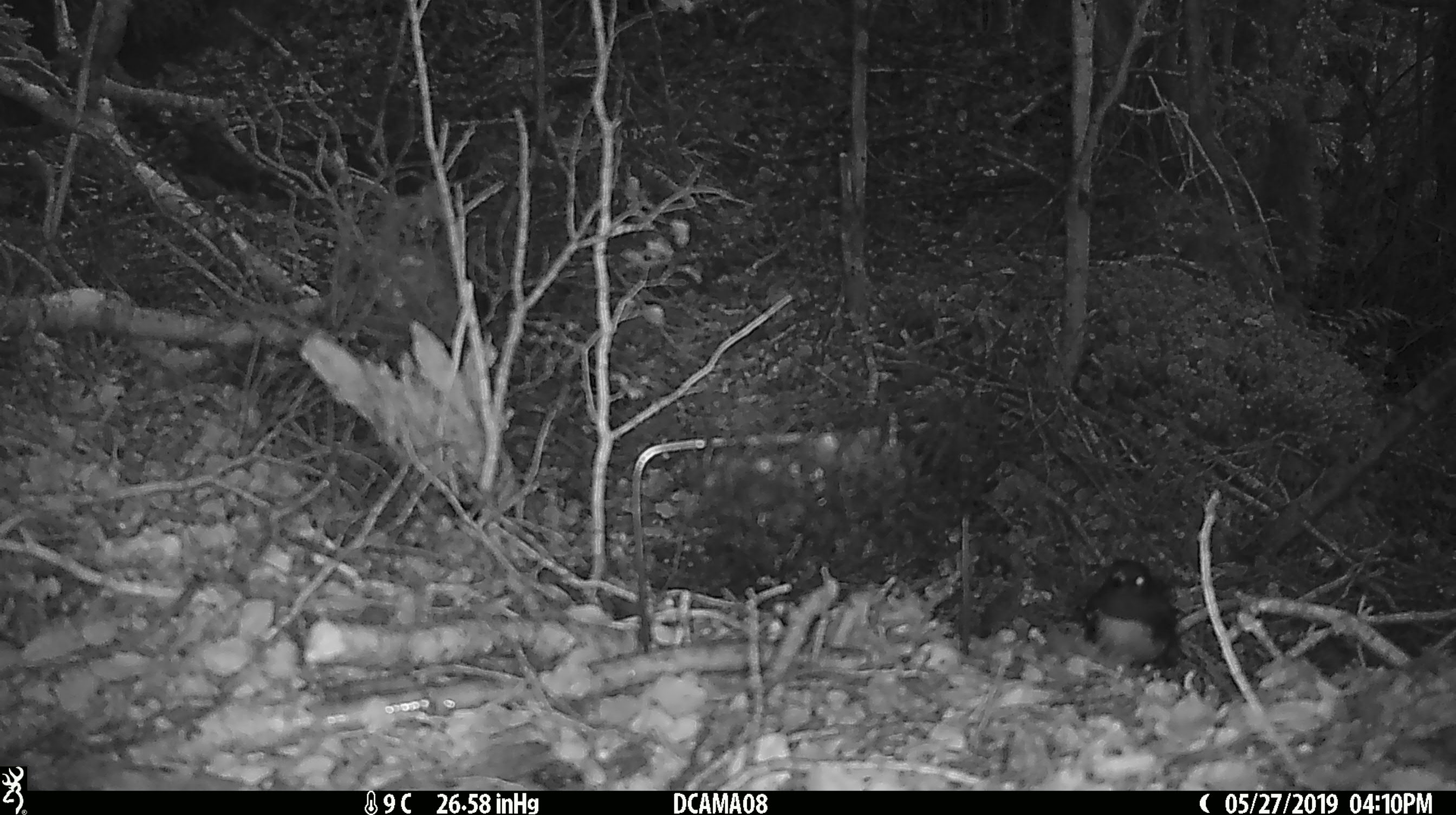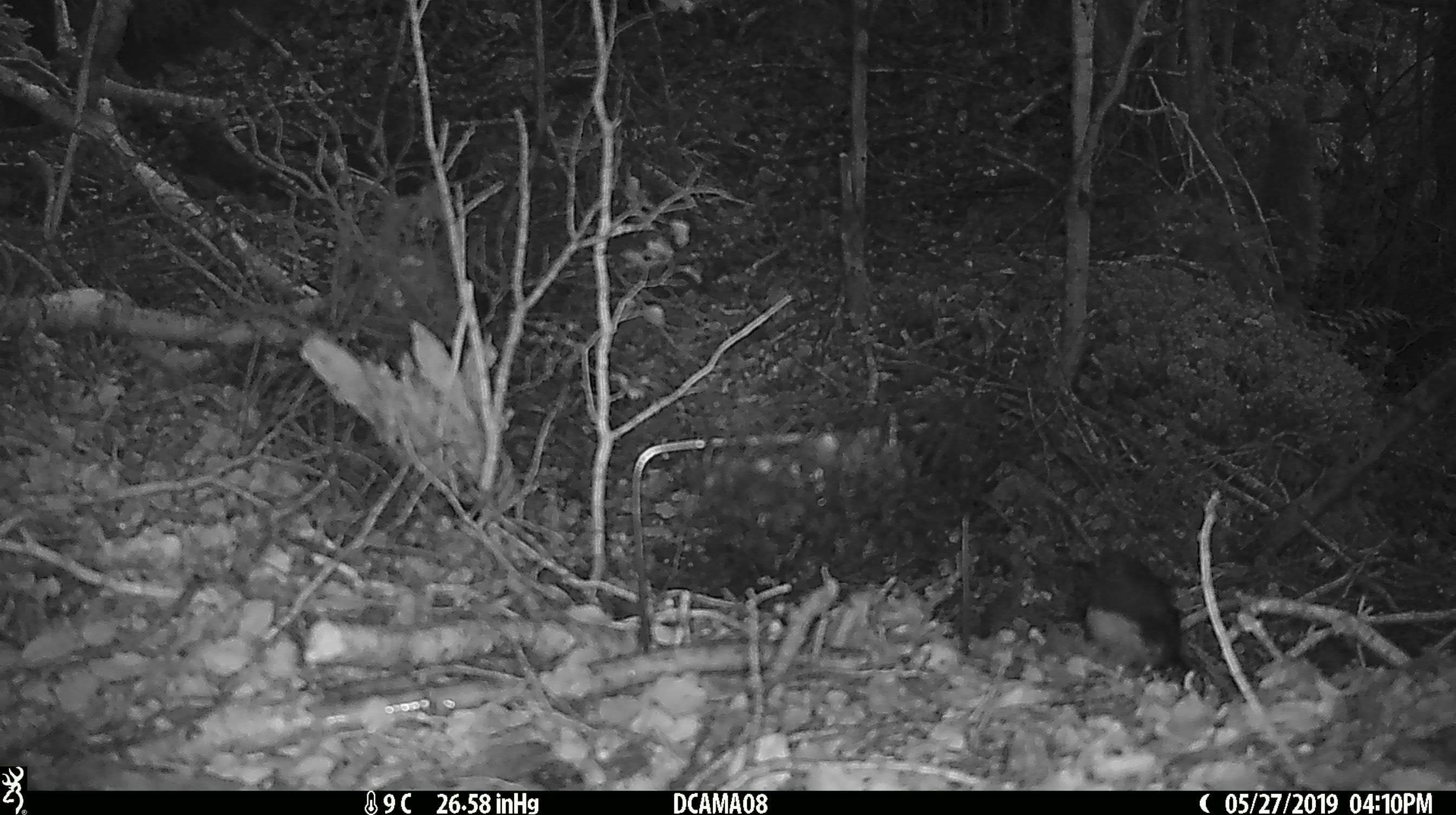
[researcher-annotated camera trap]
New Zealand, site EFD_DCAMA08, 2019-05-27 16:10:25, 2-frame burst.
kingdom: Animalia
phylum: Chordata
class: Aves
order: Passeriformes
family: Petroicidae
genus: Petroica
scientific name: Petroica australis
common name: new zealand robin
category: robin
Robin (new zealand robin) (Petroica australis).